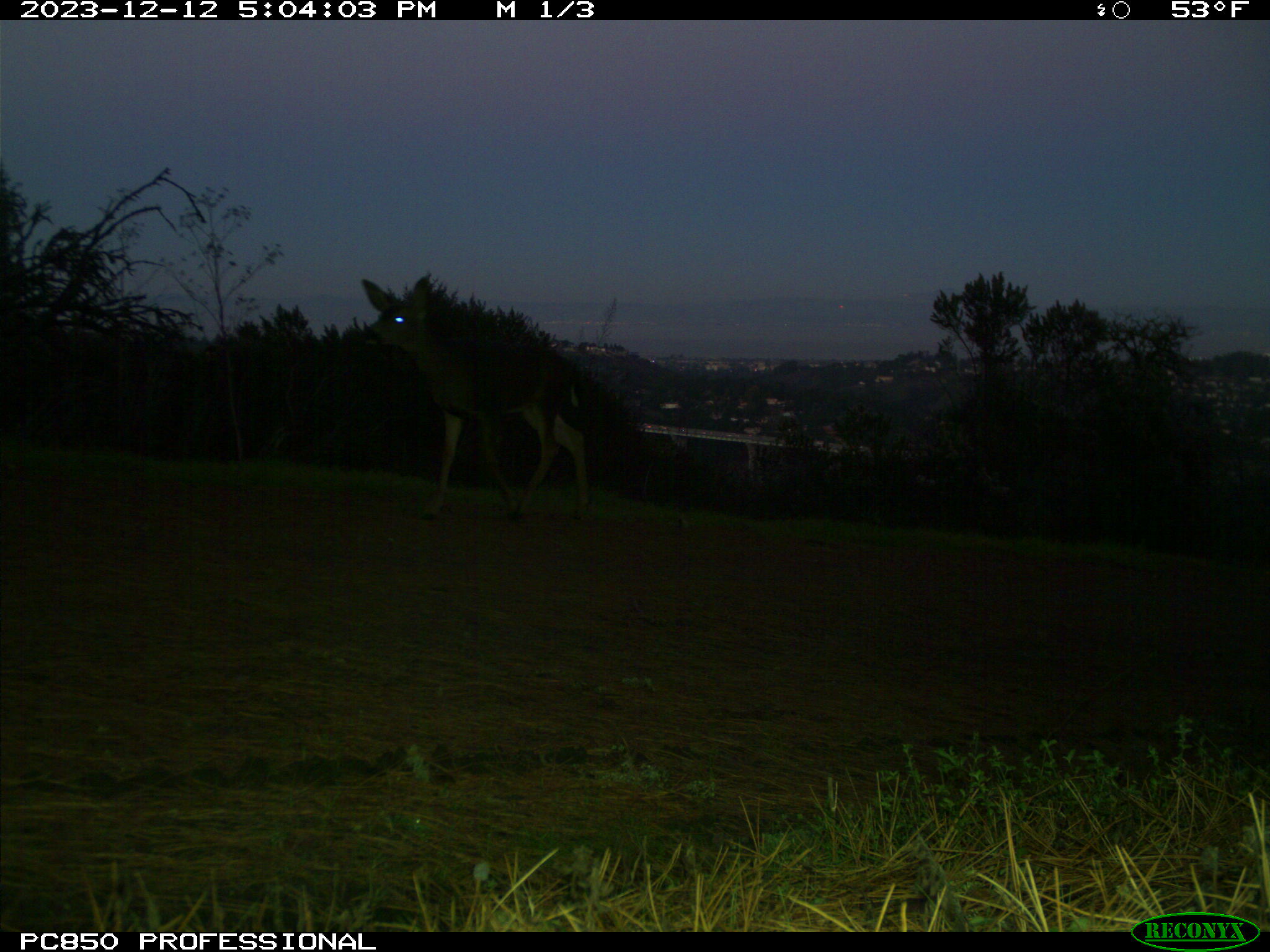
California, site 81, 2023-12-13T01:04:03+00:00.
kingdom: Animalia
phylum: Chordata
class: Mammalia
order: Artiodactyla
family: Cervidae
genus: Odocoileus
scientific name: Odocoileus hemionus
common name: mule deer